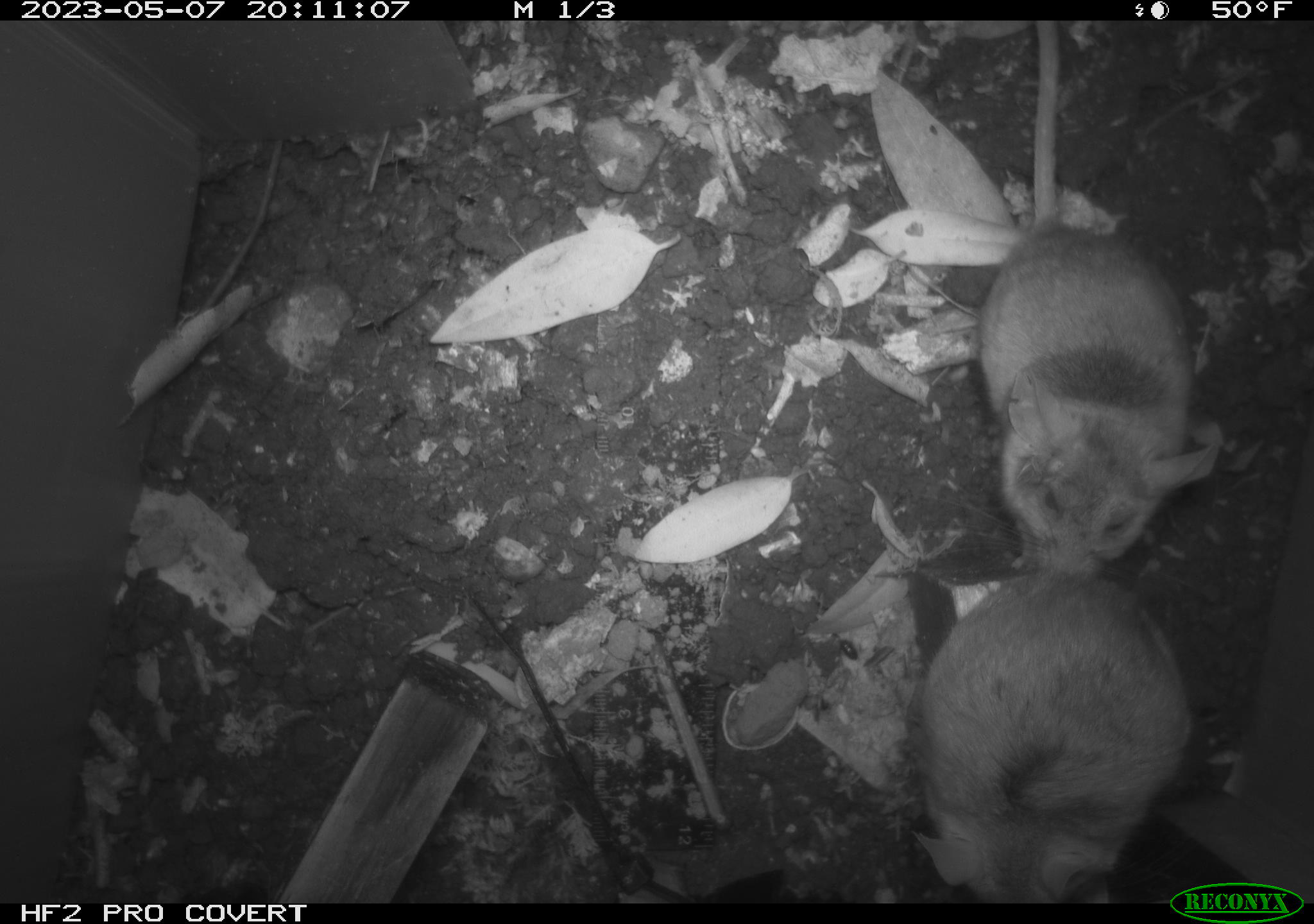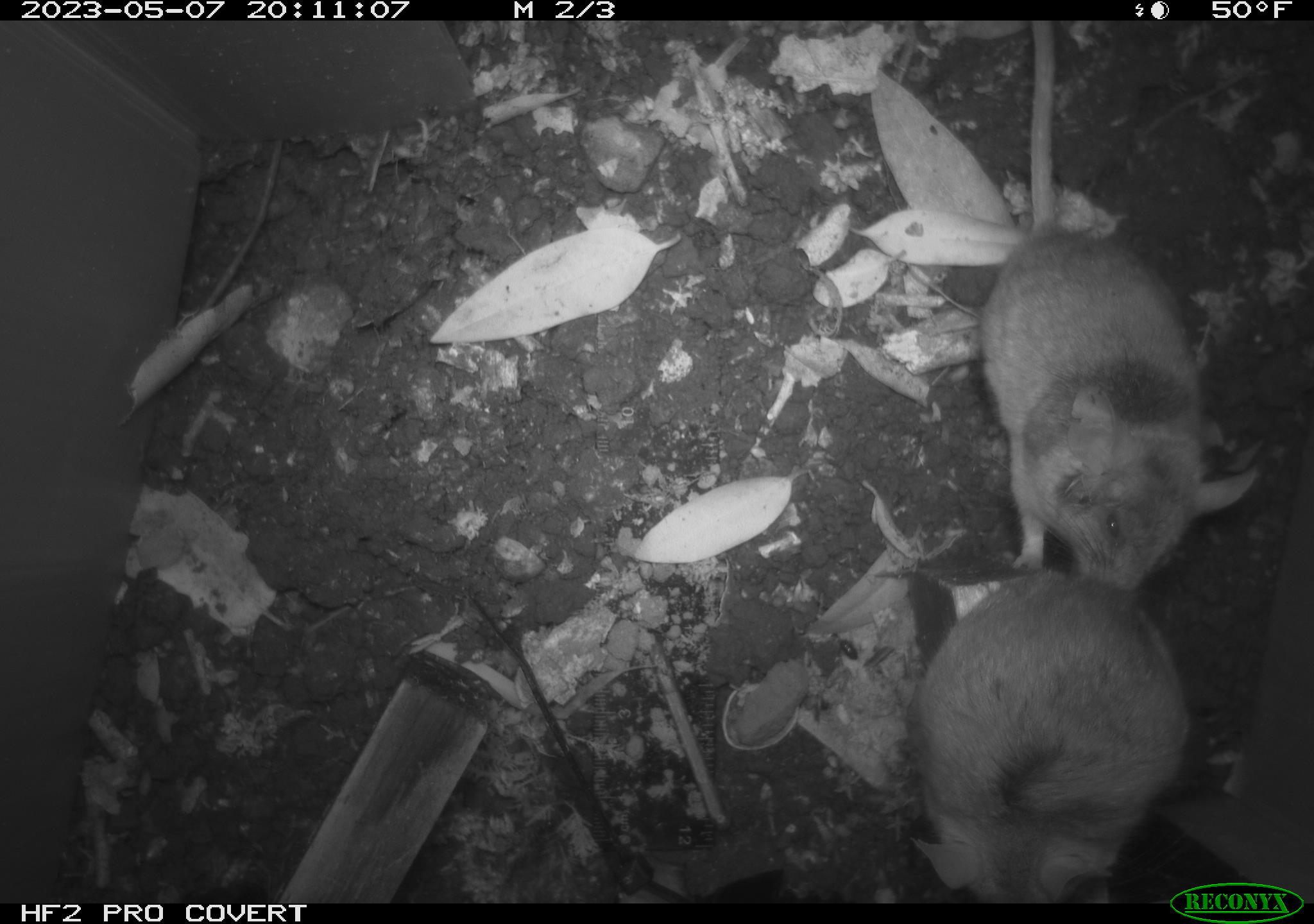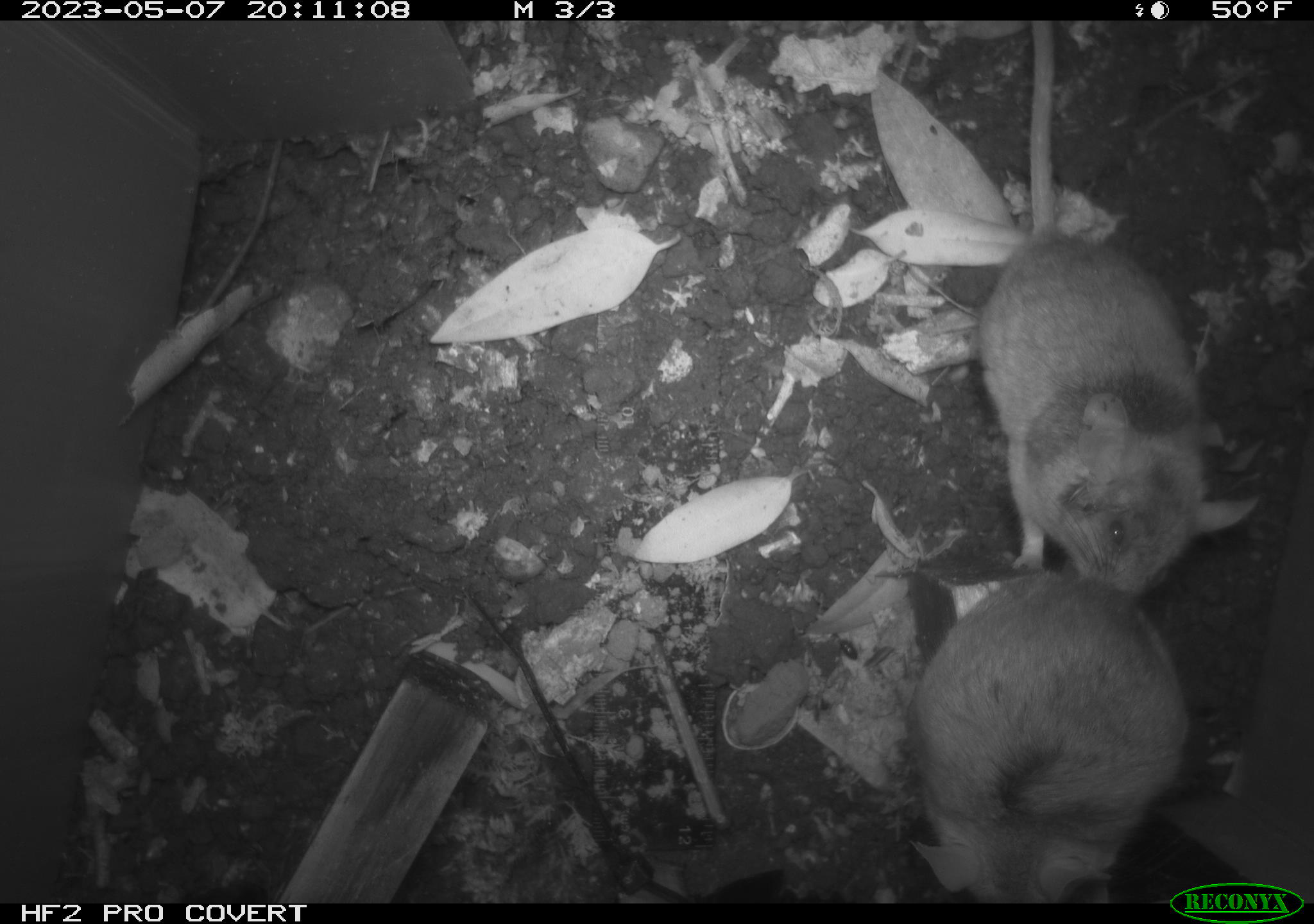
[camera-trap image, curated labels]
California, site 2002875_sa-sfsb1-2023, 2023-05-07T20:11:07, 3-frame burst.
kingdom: Animalia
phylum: Chordata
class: Mammalia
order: Rodentia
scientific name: Rodentia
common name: mouse species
Mouse species (Rodentia).